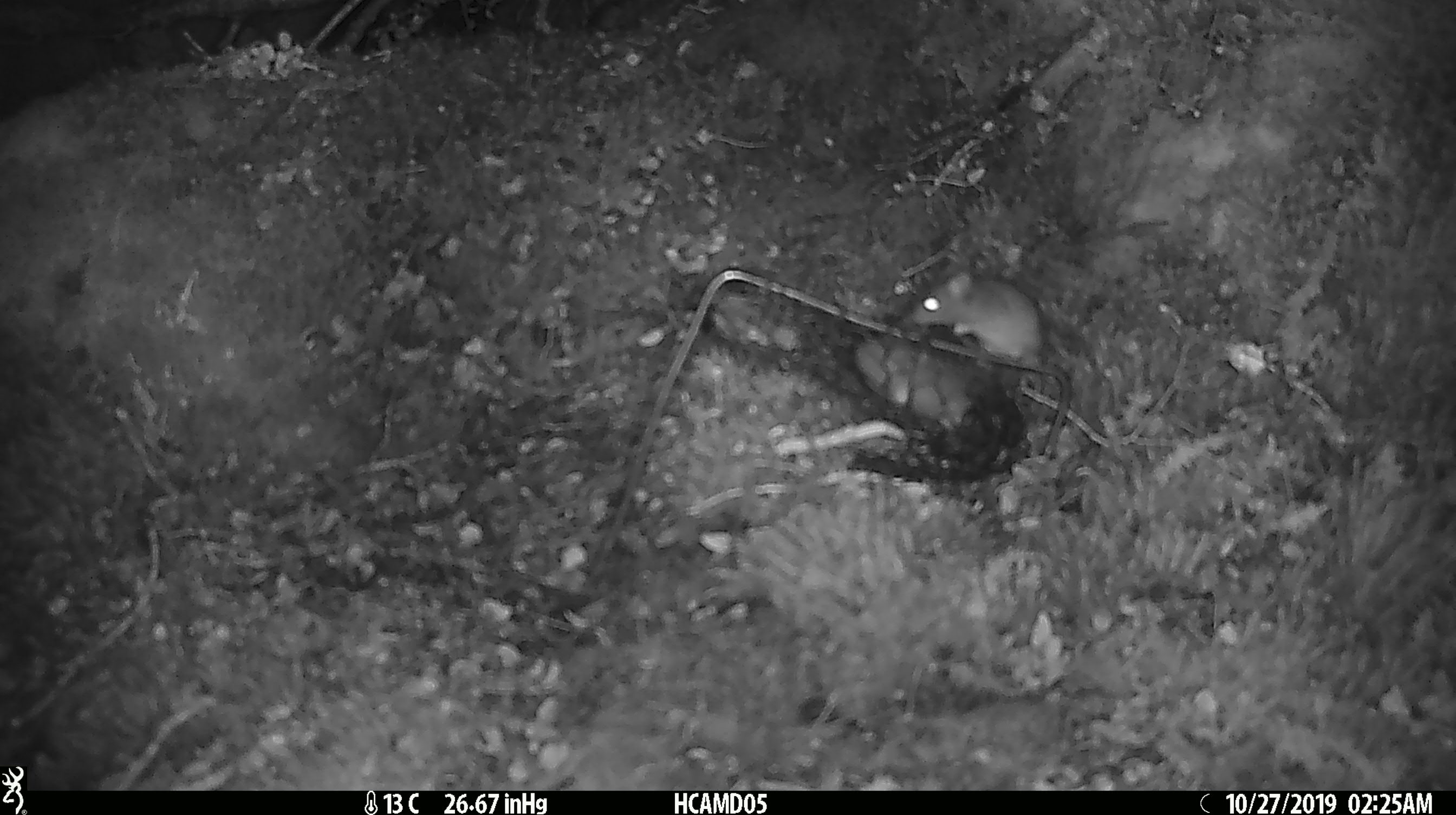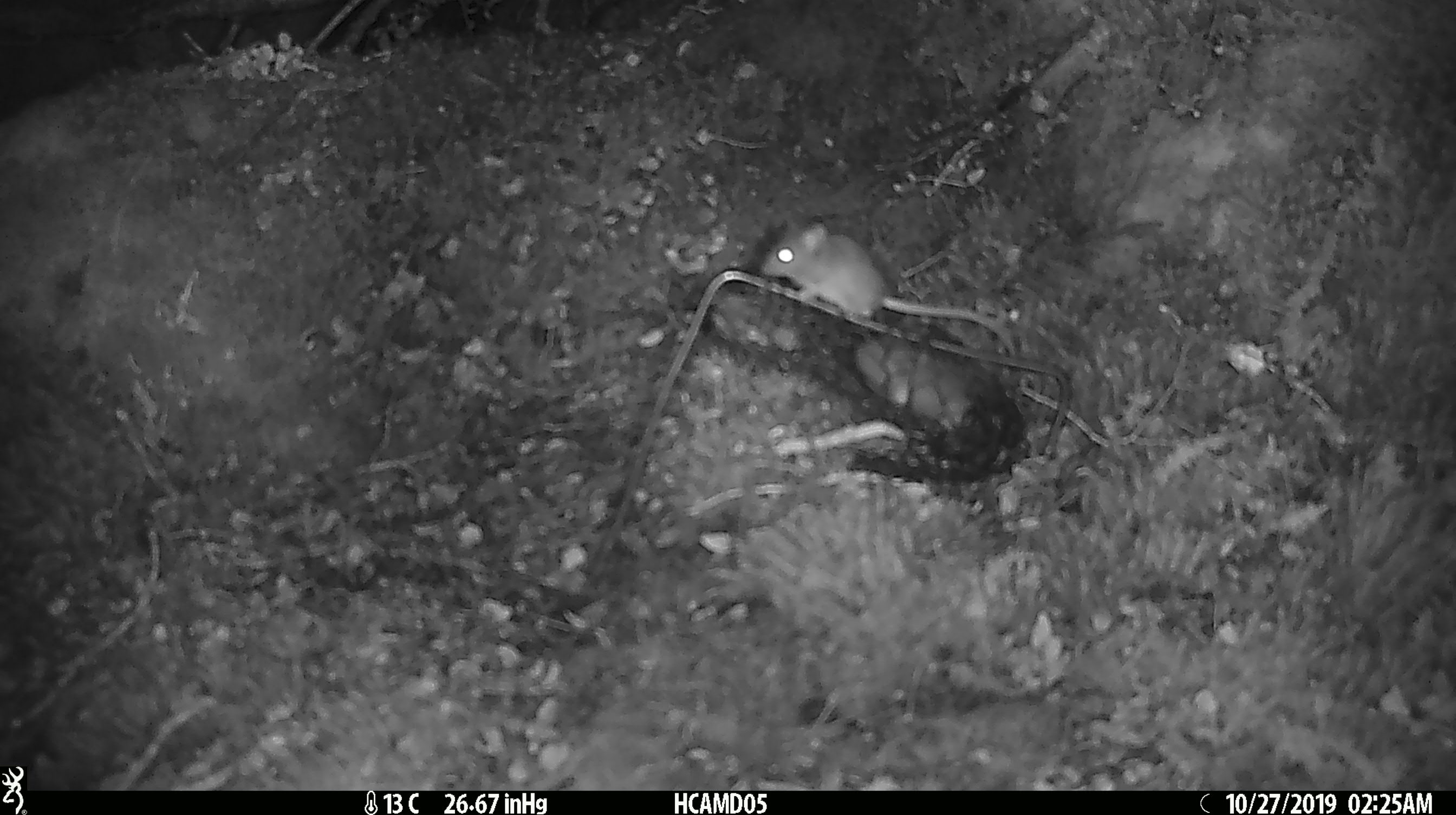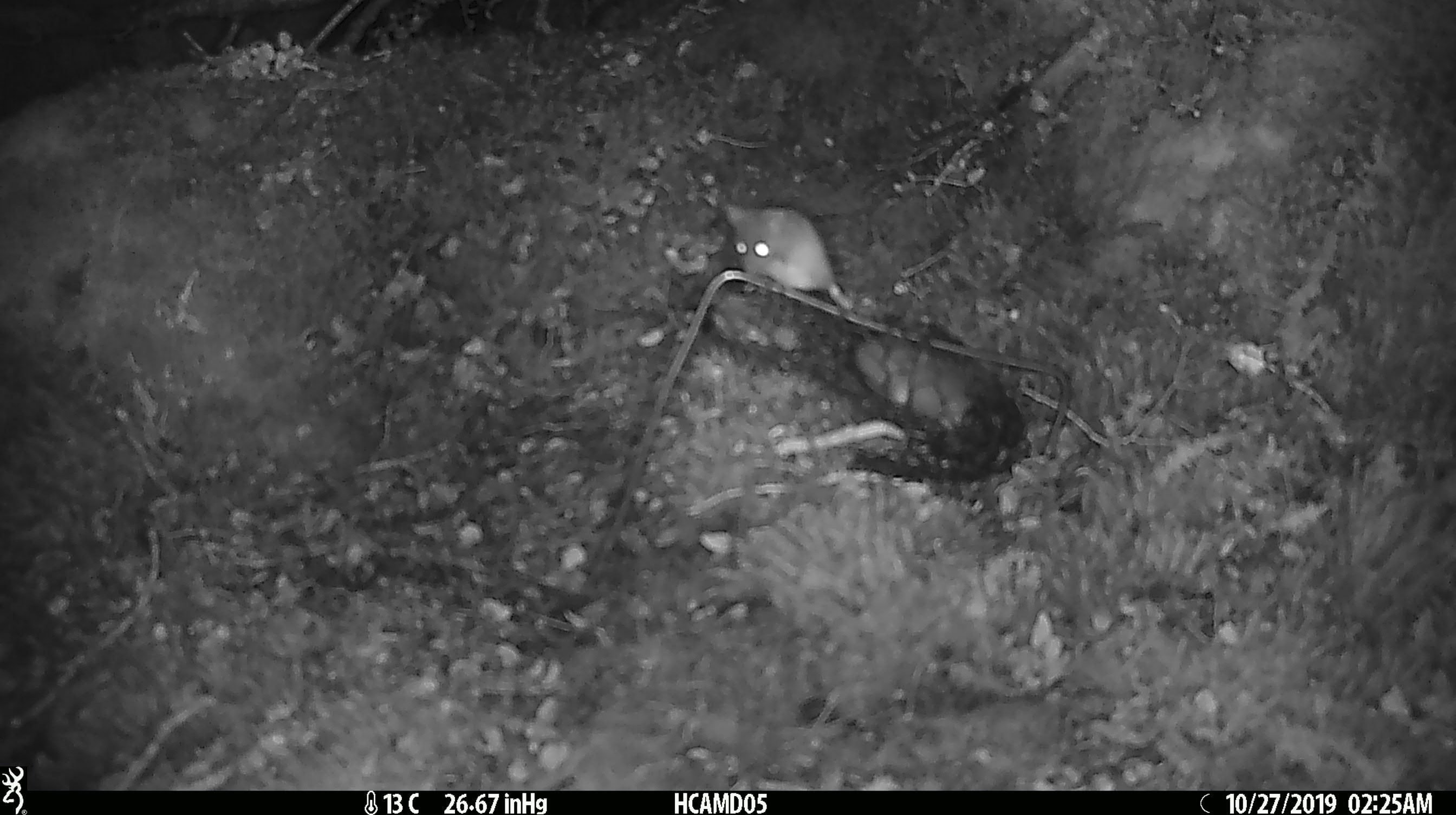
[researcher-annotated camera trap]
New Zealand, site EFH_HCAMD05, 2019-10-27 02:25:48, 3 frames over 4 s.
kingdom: Animalia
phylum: Chordata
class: Mammalia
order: Rodentia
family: Muridae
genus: Mus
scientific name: Mus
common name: mouse